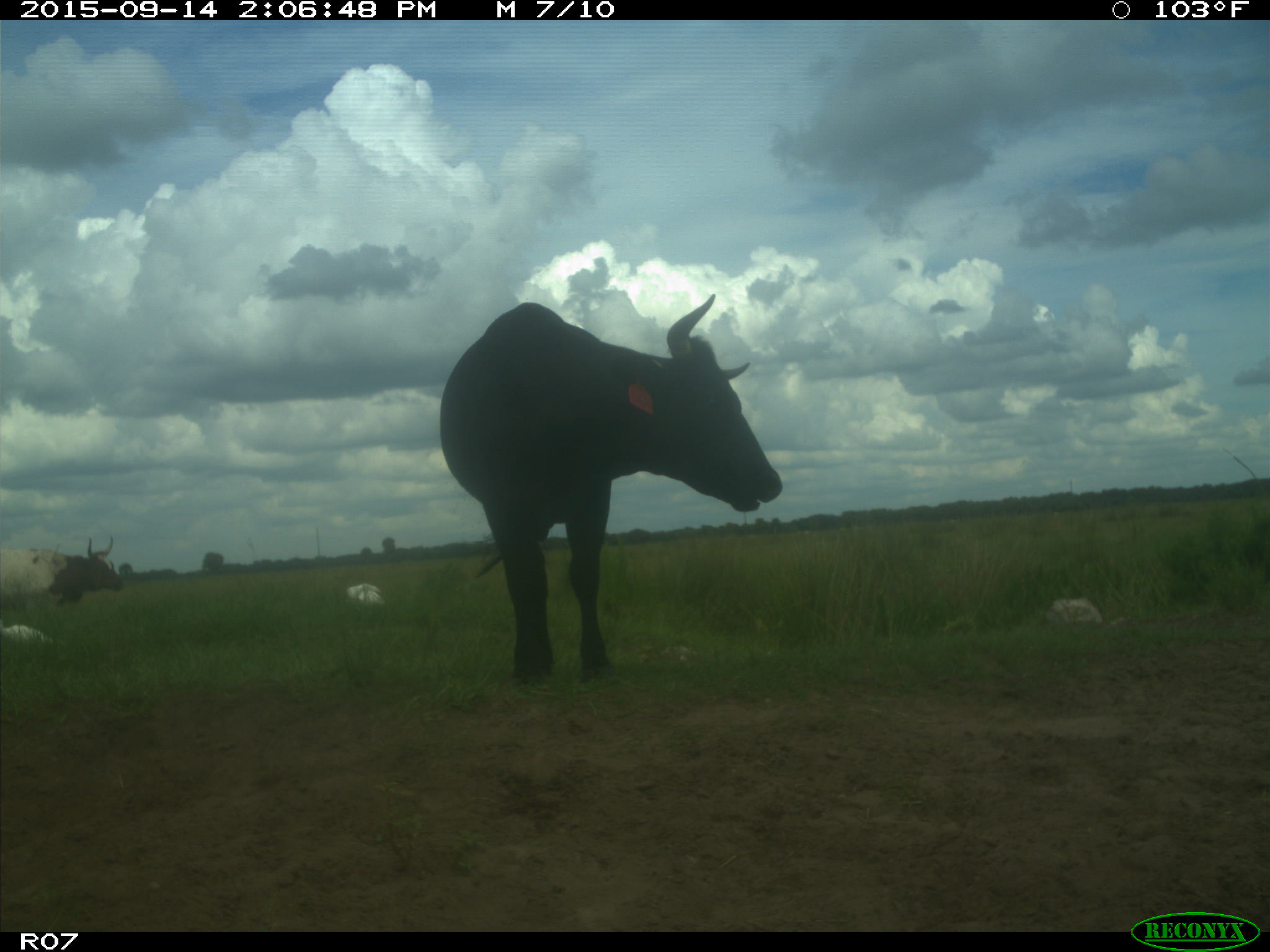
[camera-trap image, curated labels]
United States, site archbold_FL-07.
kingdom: Animalia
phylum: Chordata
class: Mammalia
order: Artiodactyla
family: Bovidae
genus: Bos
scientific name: Bos taurus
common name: domestic cow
Bos taurus (domestic cow).